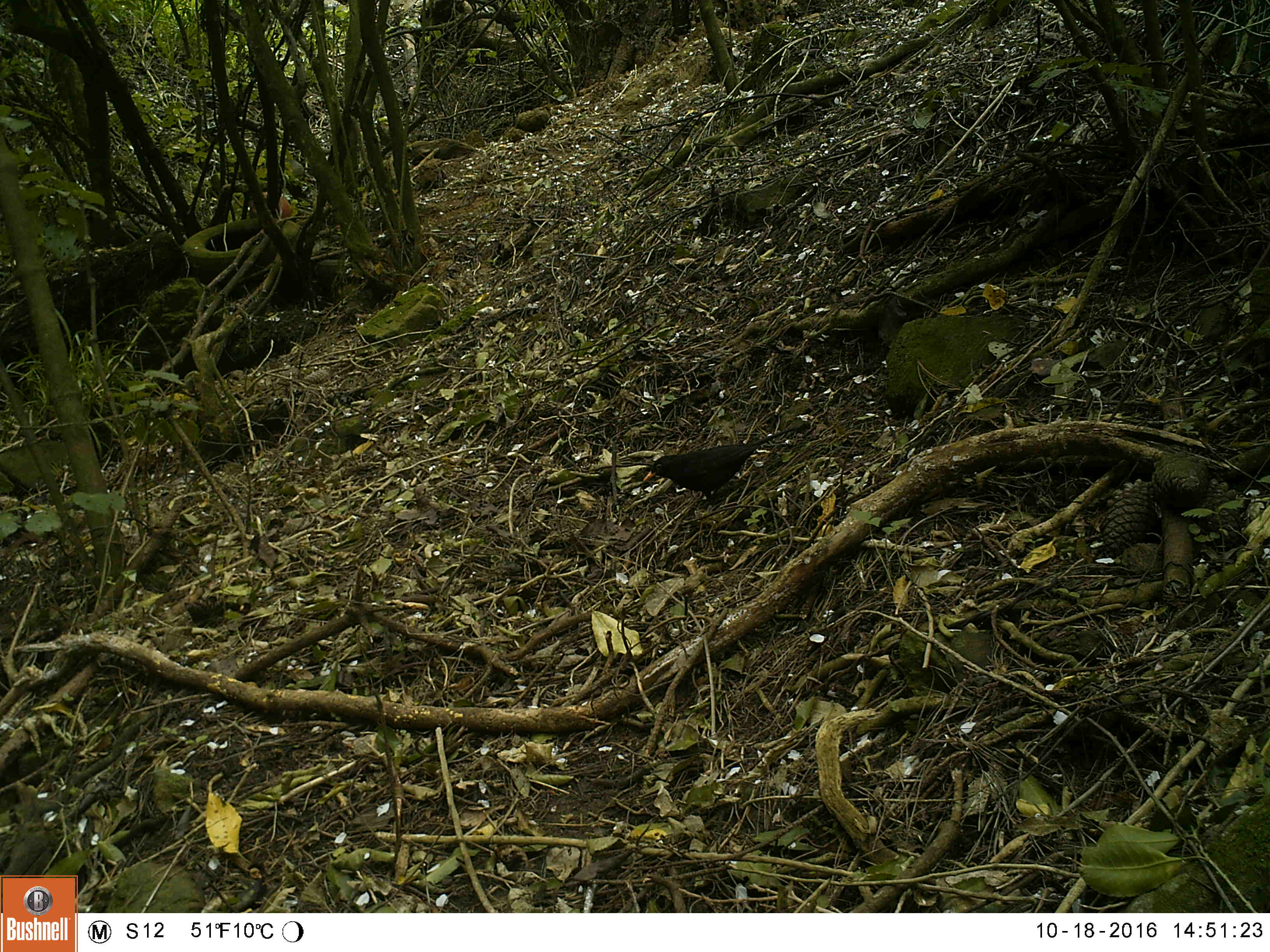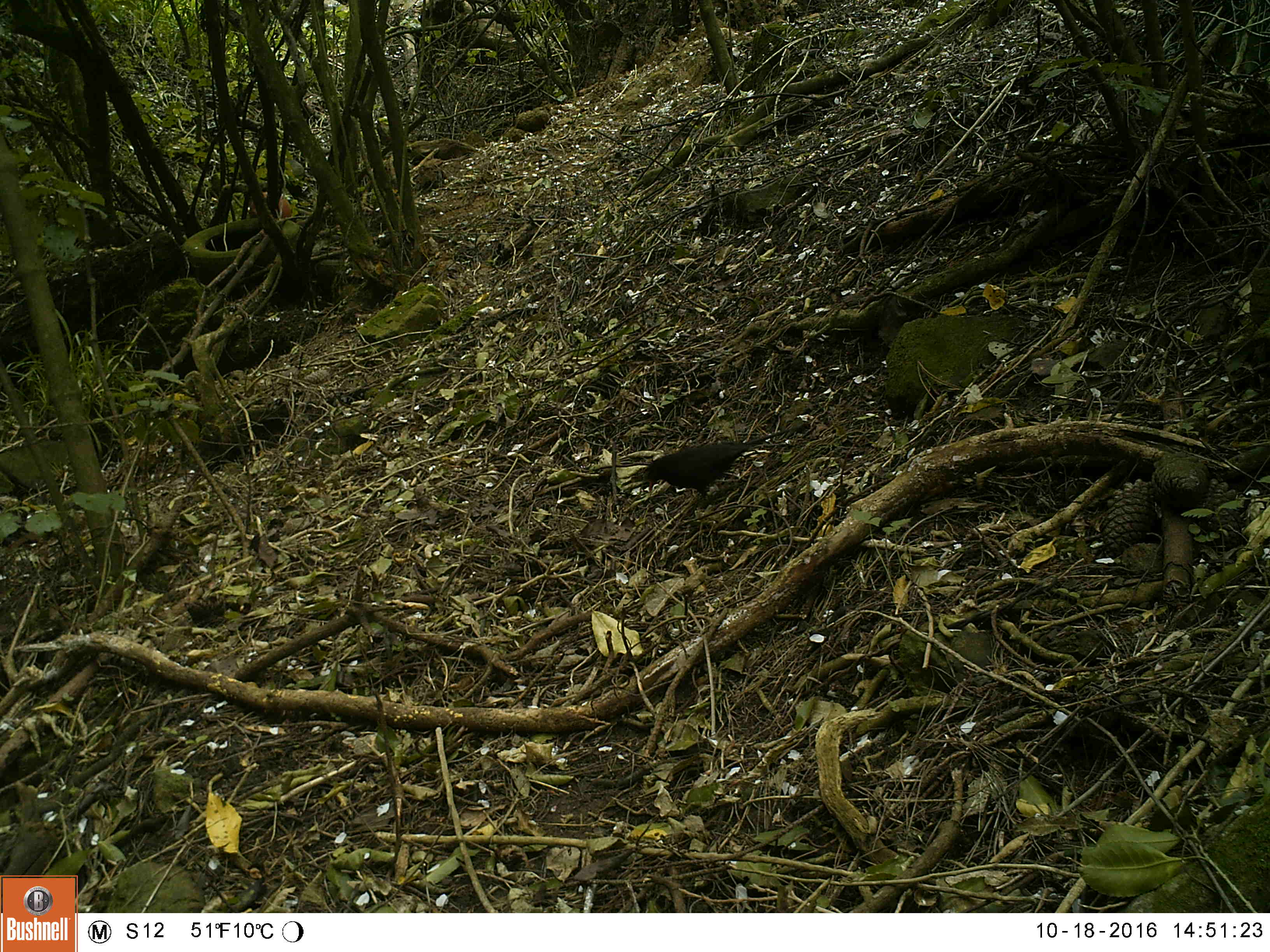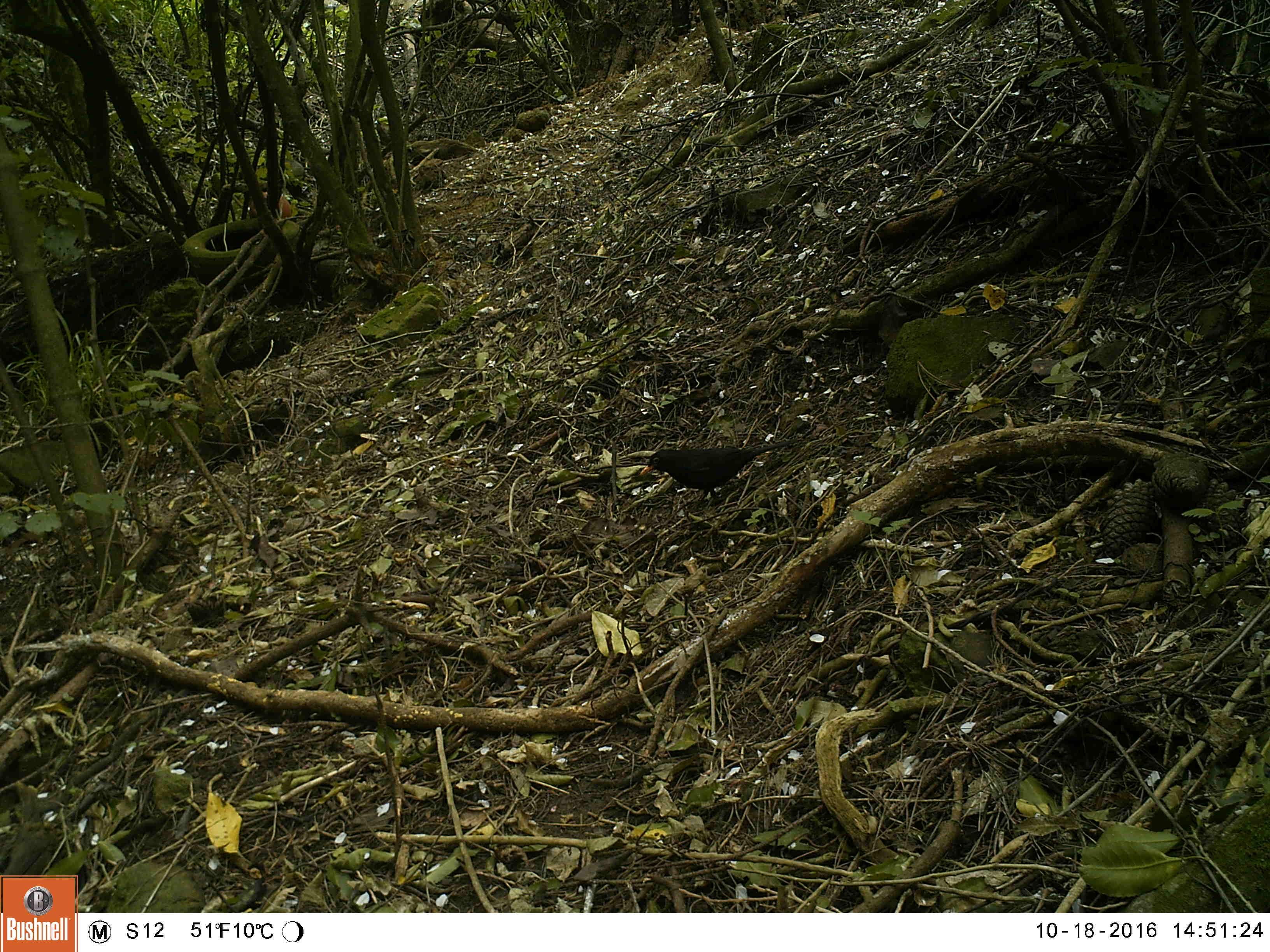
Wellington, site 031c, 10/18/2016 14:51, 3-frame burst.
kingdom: Animalia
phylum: Chordata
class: Aves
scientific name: Aves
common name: bird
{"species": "bird (Aves)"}